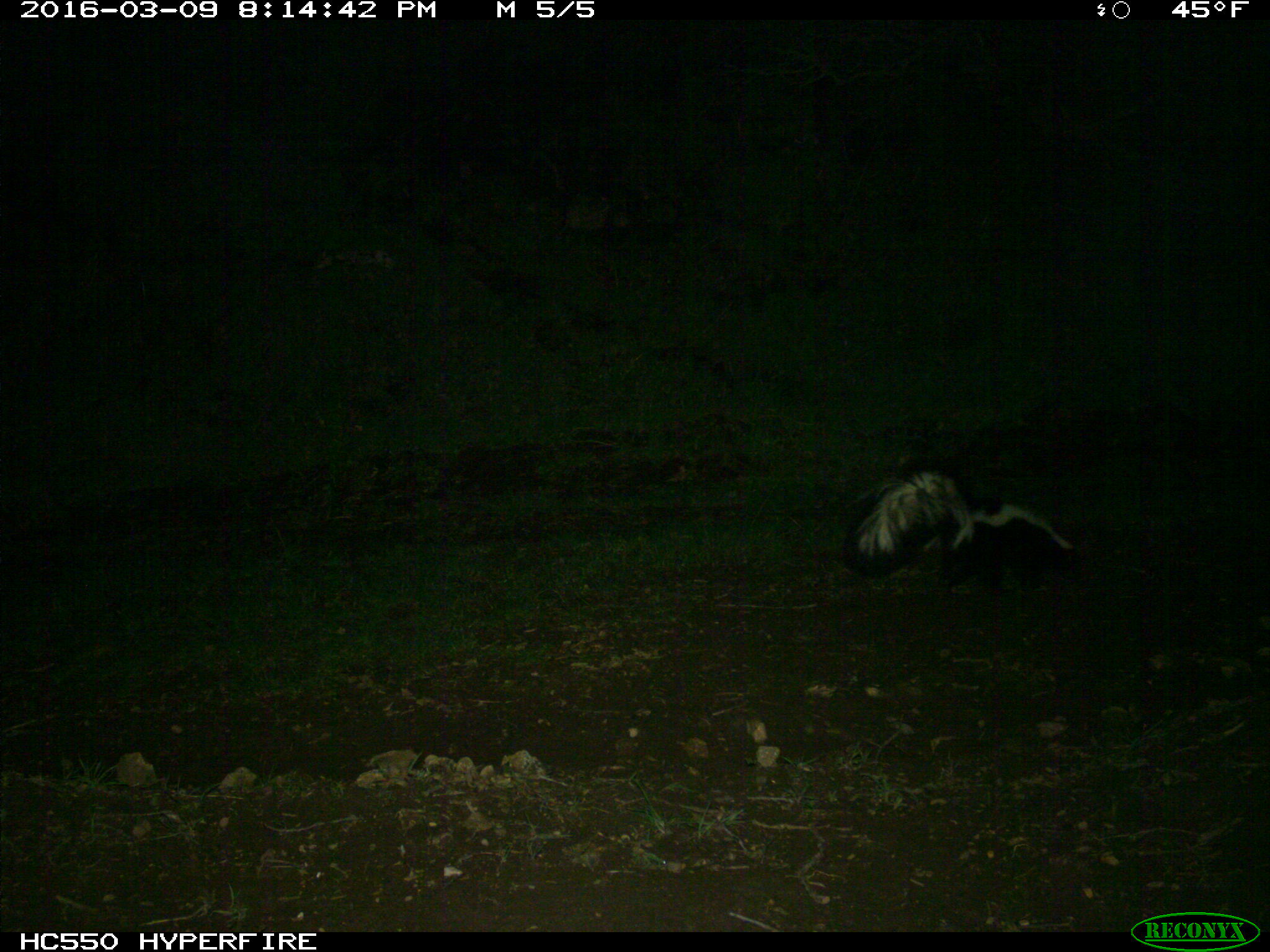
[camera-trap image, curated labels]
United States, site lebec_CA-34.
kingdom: Animalia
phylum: Chordata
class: Mammalia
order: Carnivora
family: Mephitidae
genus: Mephitis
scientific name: Mephitis mephitis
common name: striped skunk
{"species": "Mephitis mephitis (striped skunk)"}